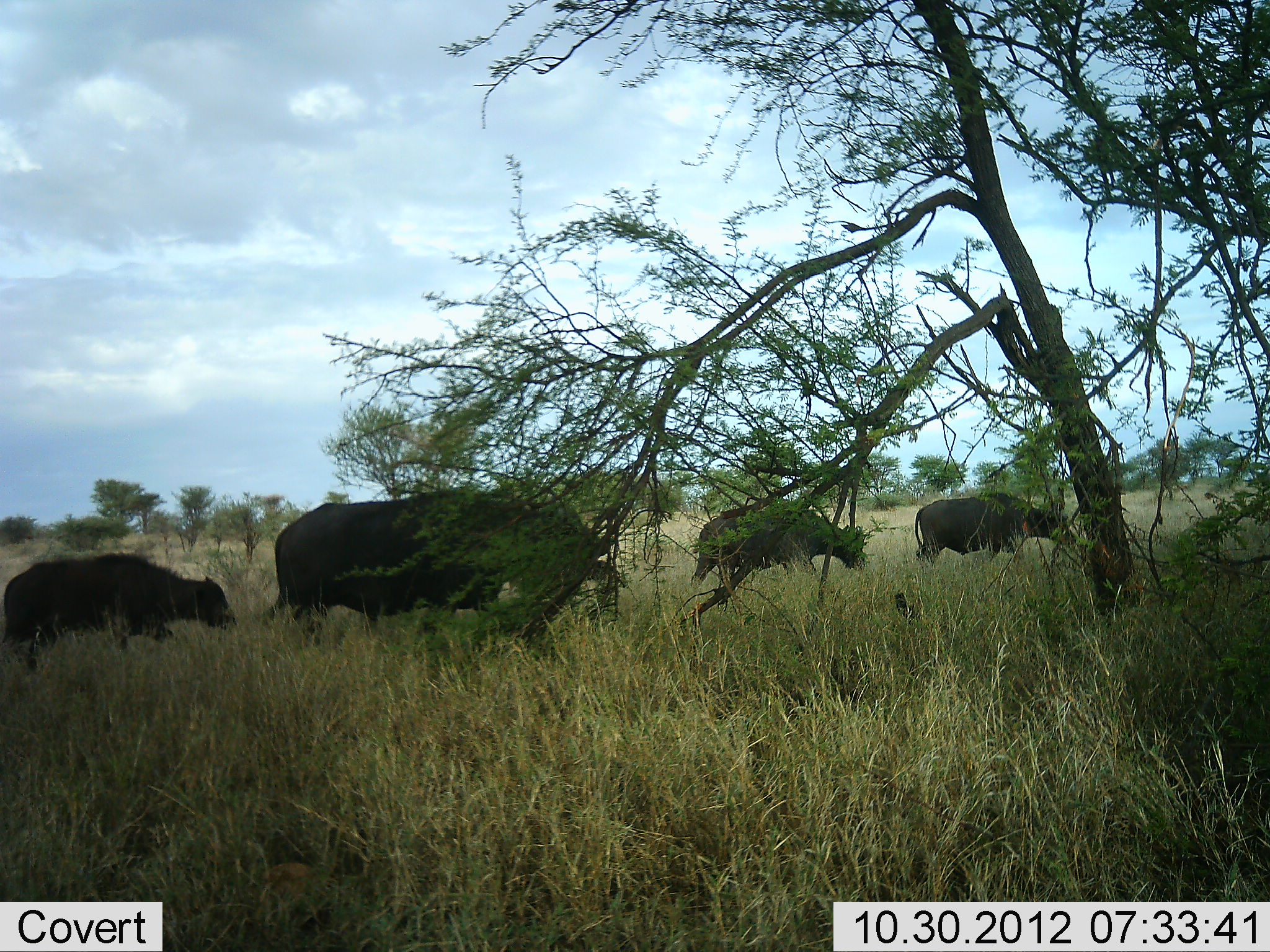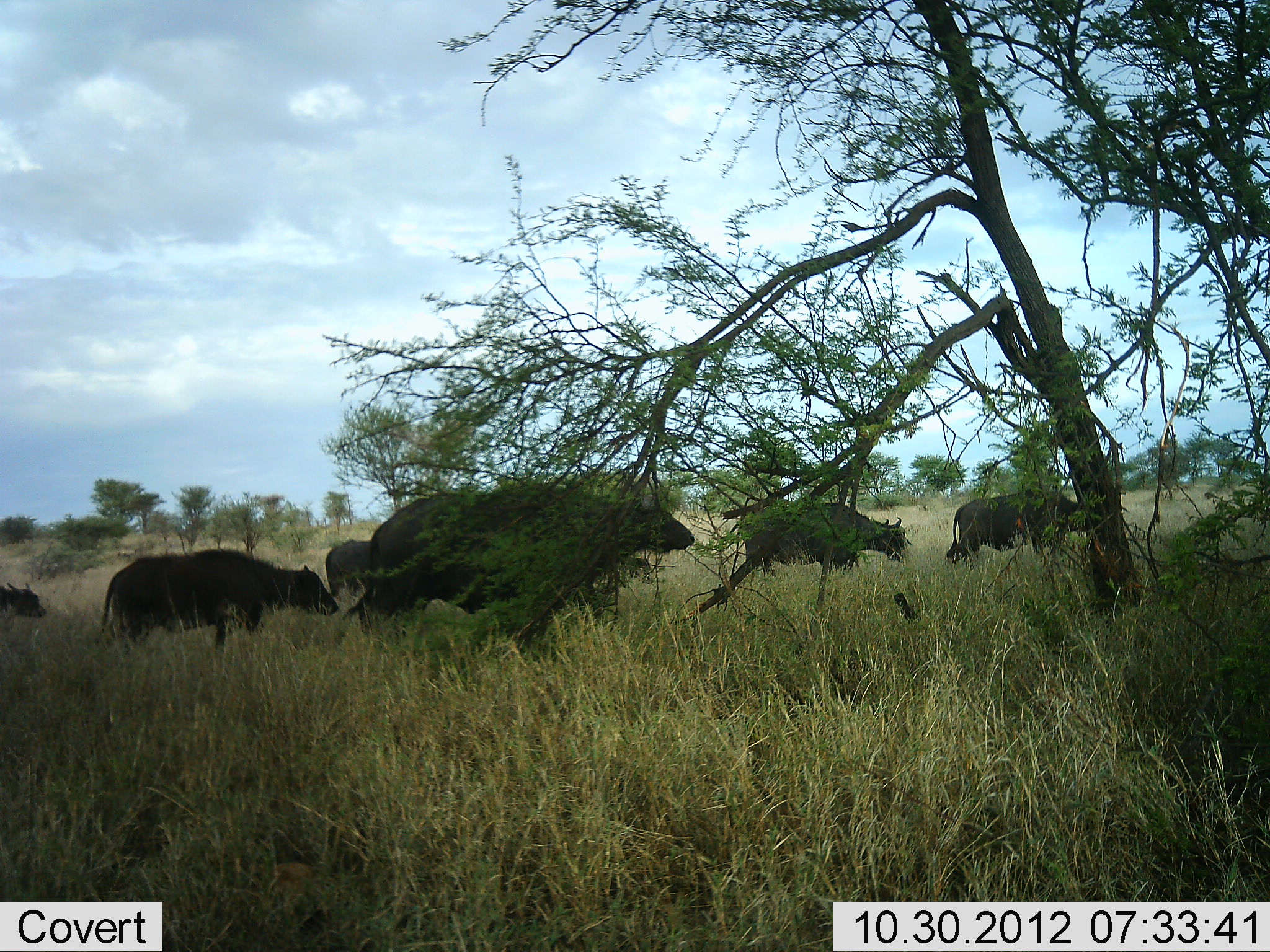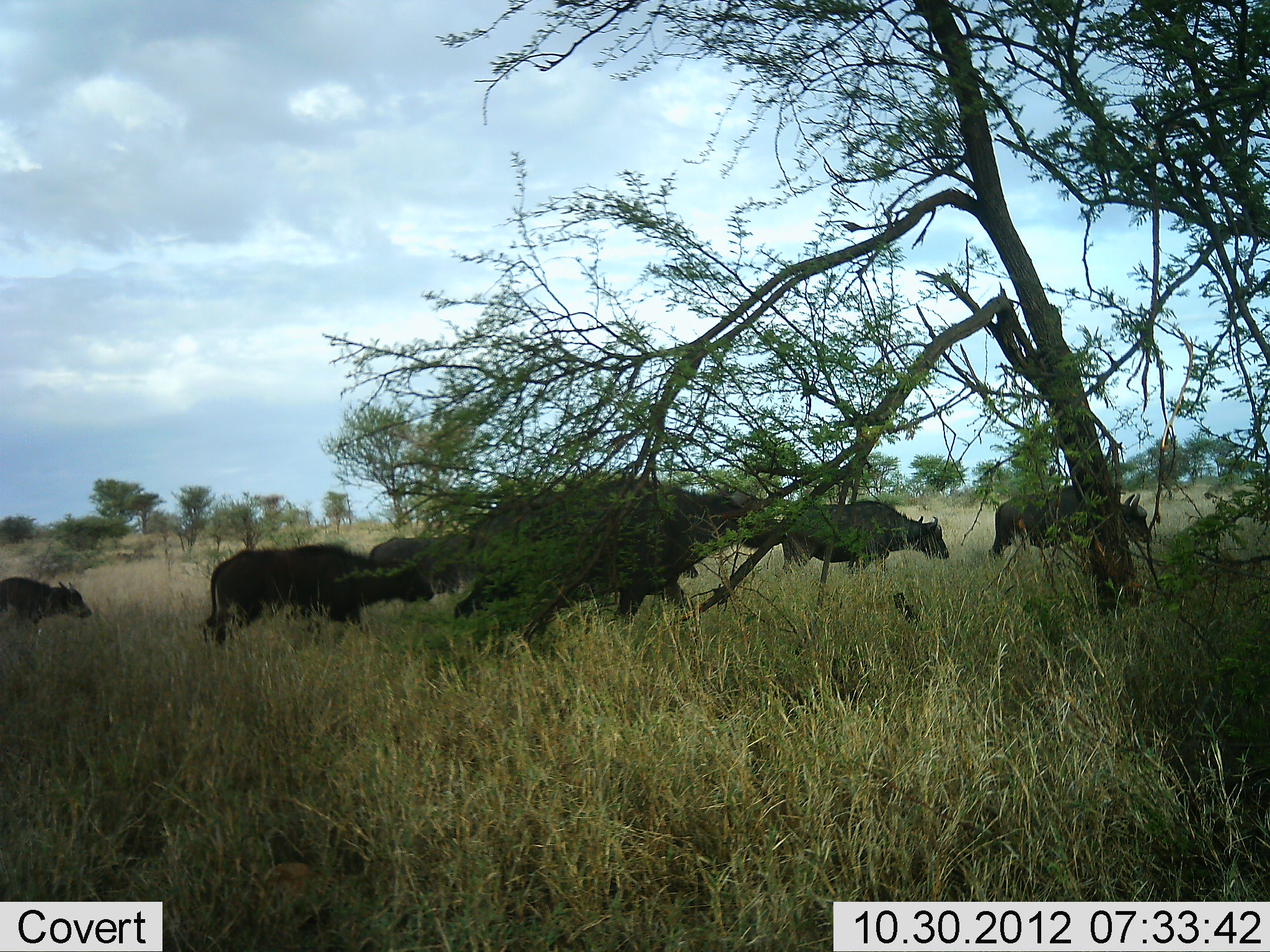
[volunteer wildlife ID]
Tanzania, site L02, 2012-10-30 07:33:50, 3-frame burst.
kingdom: Animalia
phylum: Chordata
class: Mammalia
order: Artiodactyla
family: Bovidae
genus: Syncerus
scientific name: Syncerus caffer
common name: cape buffalo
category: buffalo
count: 6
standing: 0%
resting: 0%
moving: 100%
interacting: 0%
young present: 40%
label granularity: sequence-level